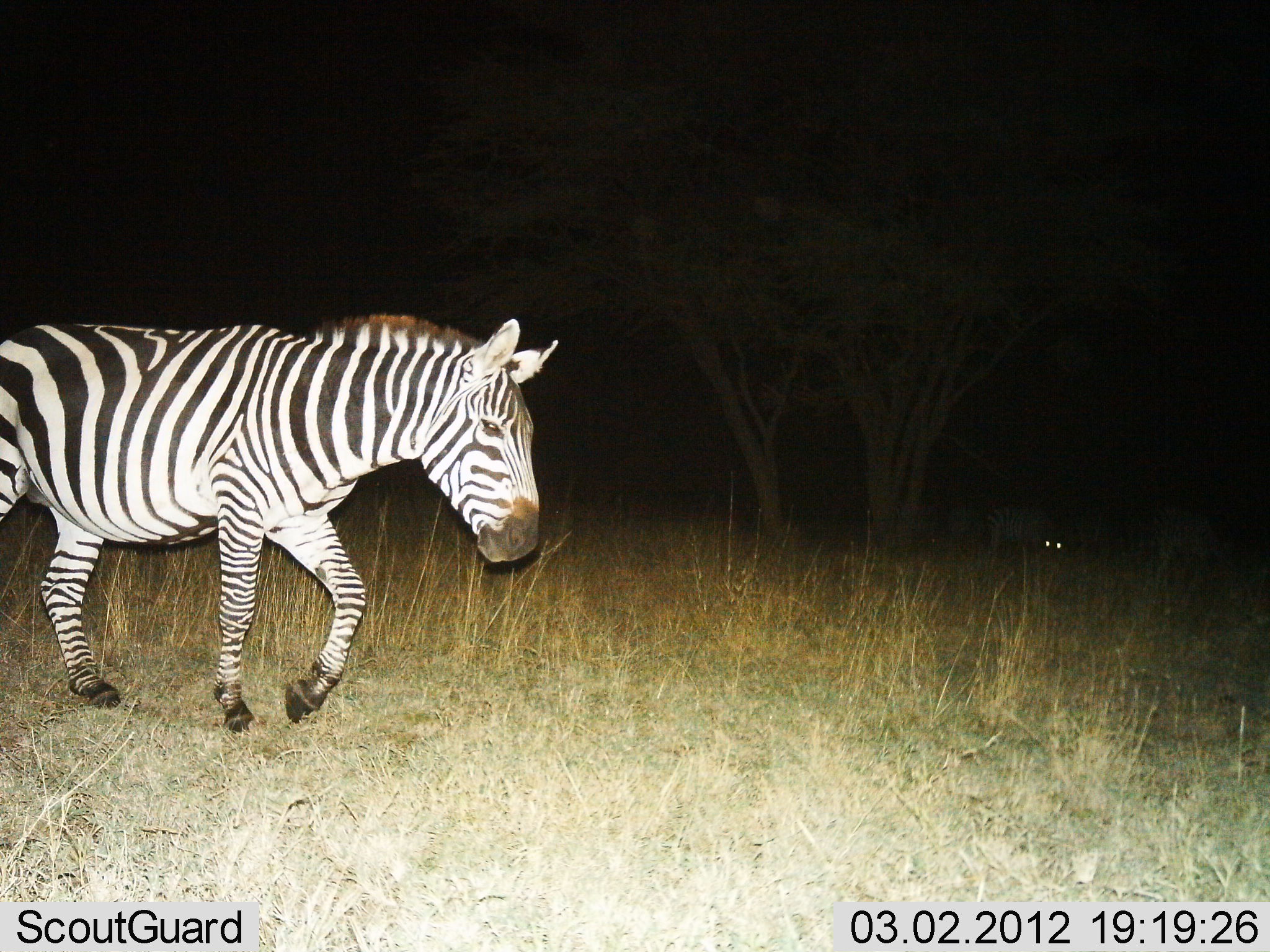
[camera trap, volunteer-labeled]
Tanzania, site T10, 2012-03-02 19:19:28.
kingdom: Animalia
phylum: Chordata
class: Mammalia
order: Perissodactyla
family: Equidae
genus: Equus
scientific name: Equus quagga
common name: plains zebra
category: zebra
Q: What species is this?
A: Zebra (plains zebra) (Equus quagga).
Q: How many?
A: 1.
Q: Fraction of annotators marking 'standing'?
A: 10%.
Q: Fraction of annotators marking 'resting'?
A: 0%.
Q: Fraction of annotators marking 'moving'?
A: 90%.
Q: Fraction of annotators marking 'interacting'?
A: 0%.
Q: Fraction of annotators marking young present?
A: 0%.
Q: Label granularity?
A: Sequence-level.